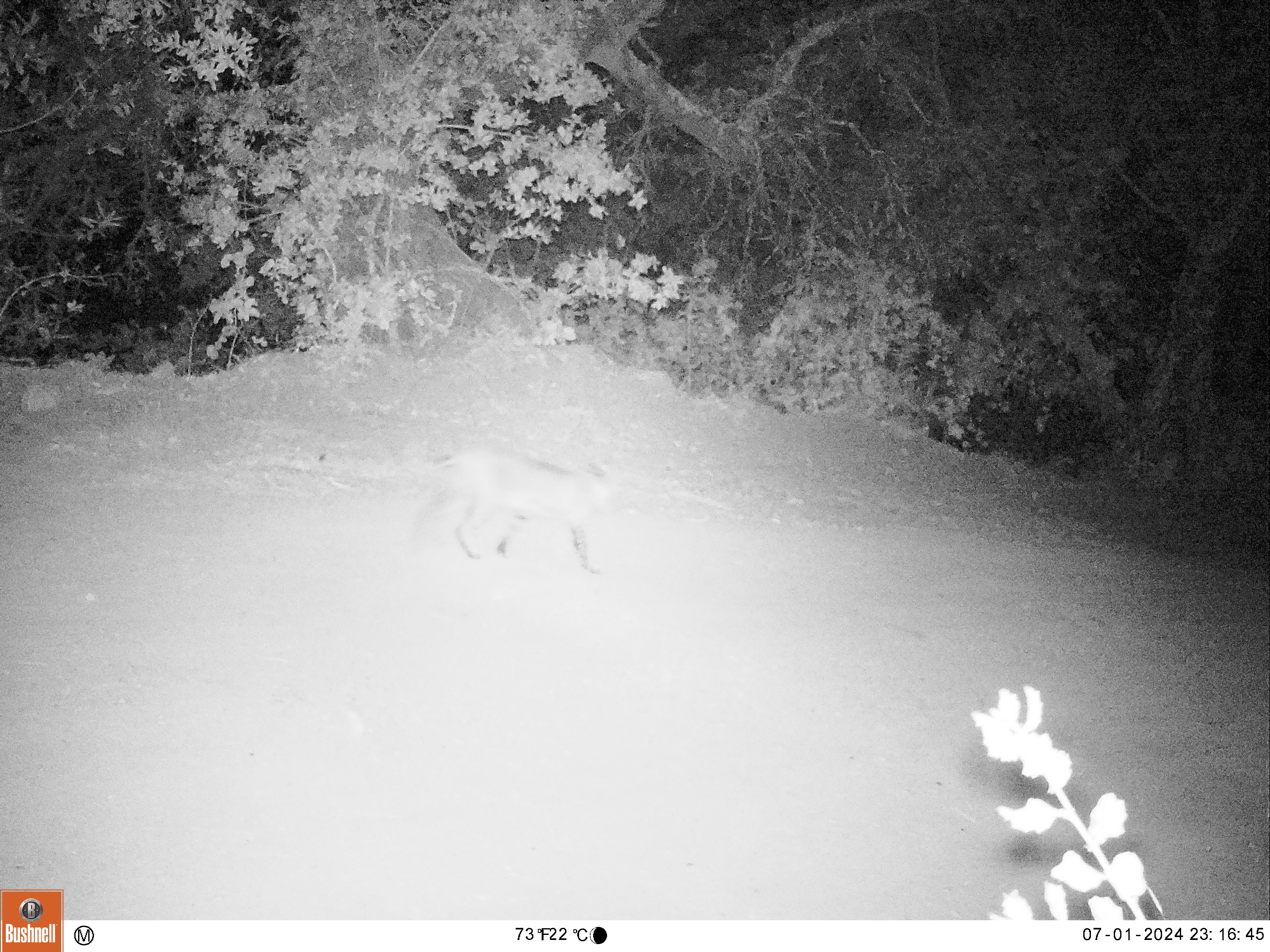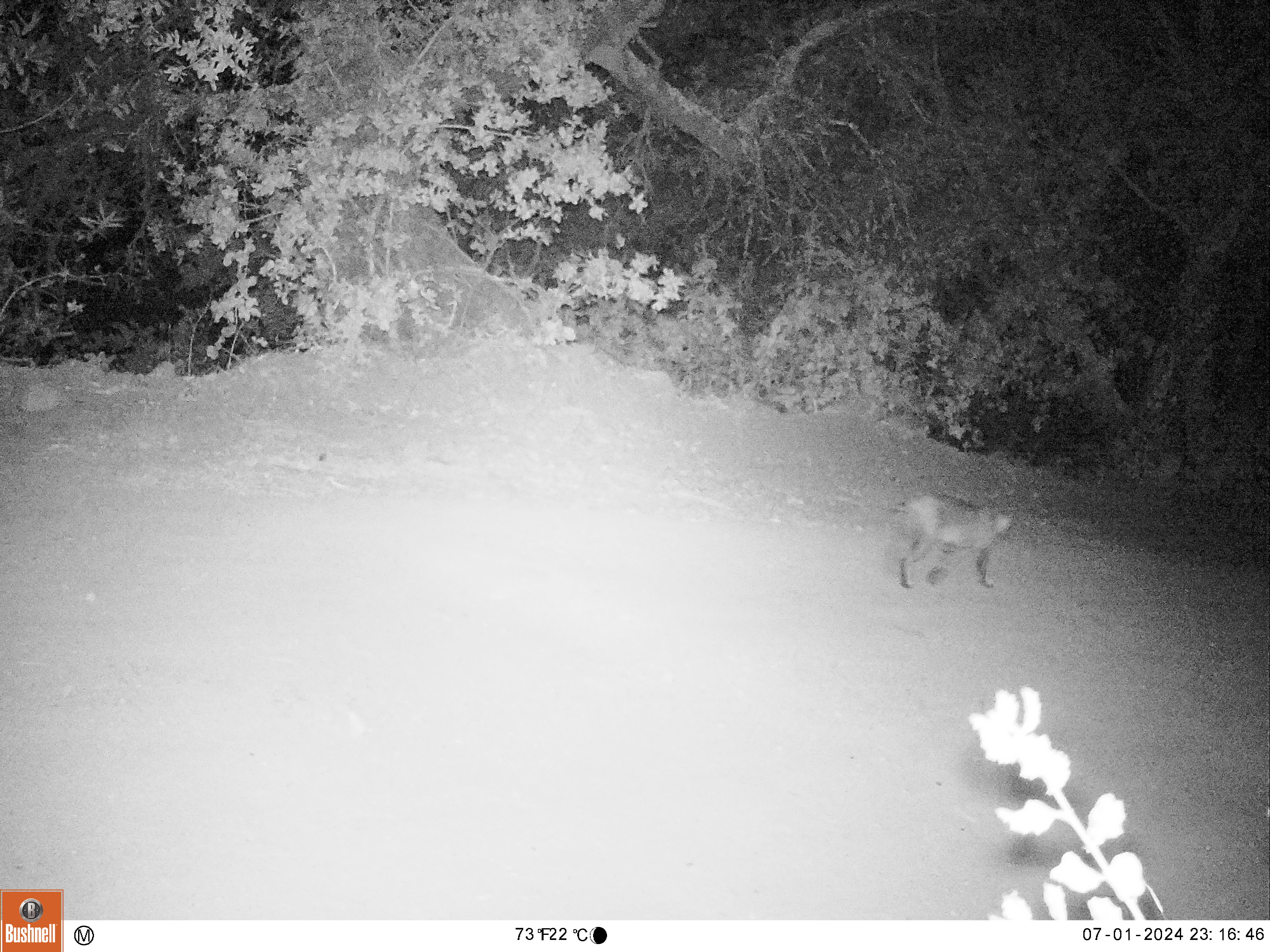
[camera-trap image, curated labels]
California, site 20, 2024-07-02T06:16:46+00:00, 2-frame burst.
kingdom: Animalia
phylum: Chordata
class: Mammalia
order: Carnivora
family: Felidae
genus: Lynx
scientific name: Lynx rufus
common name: bobcat